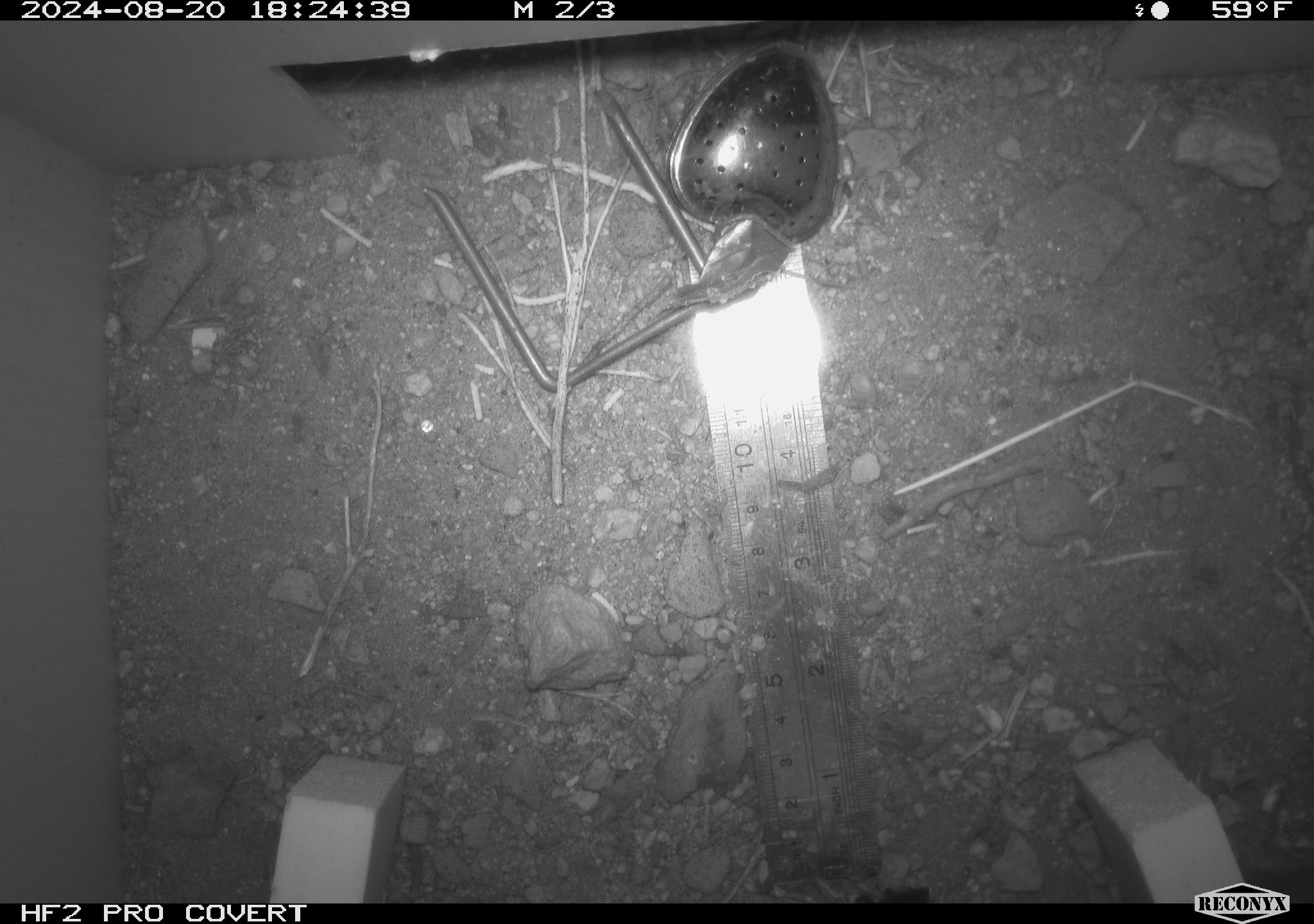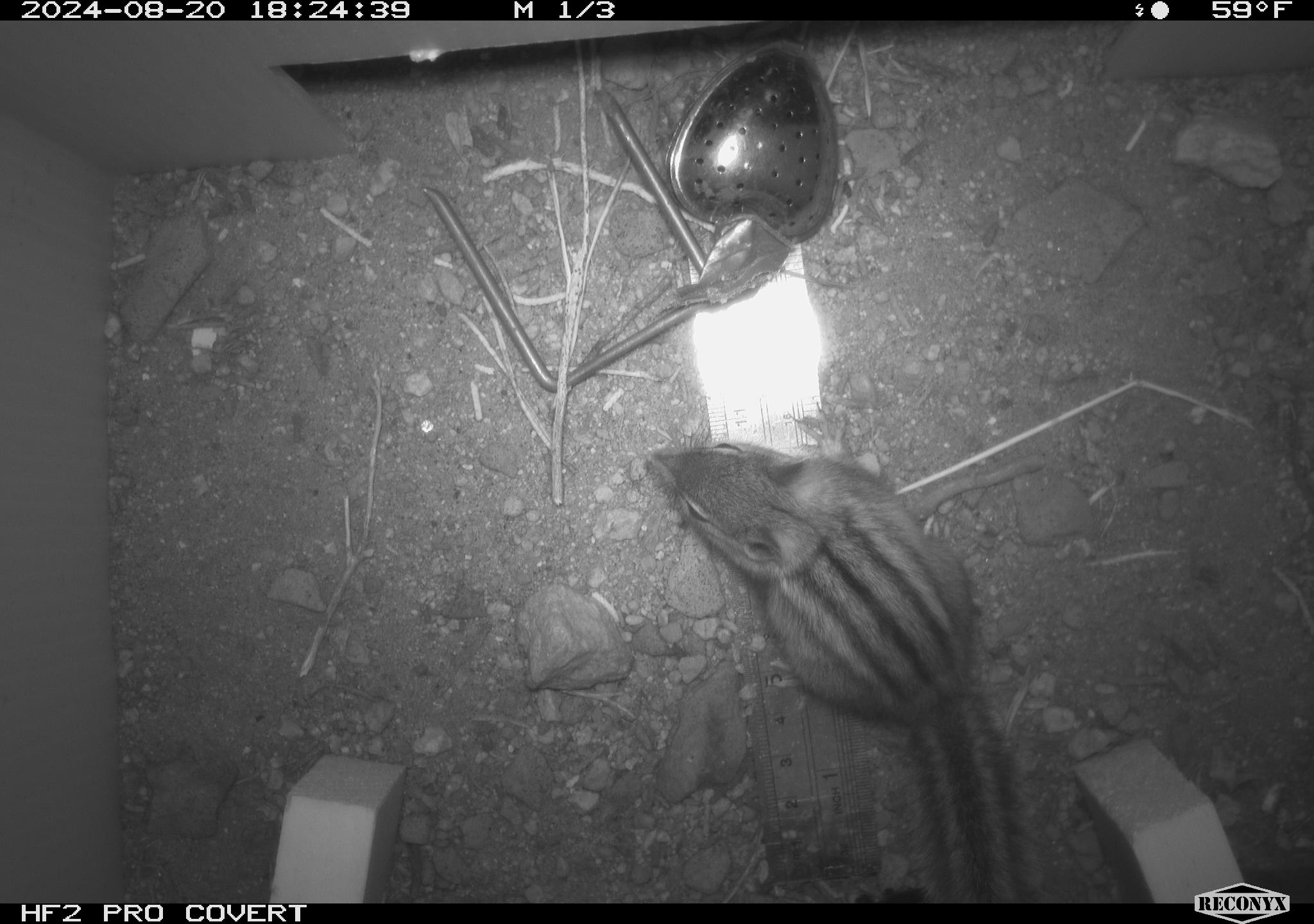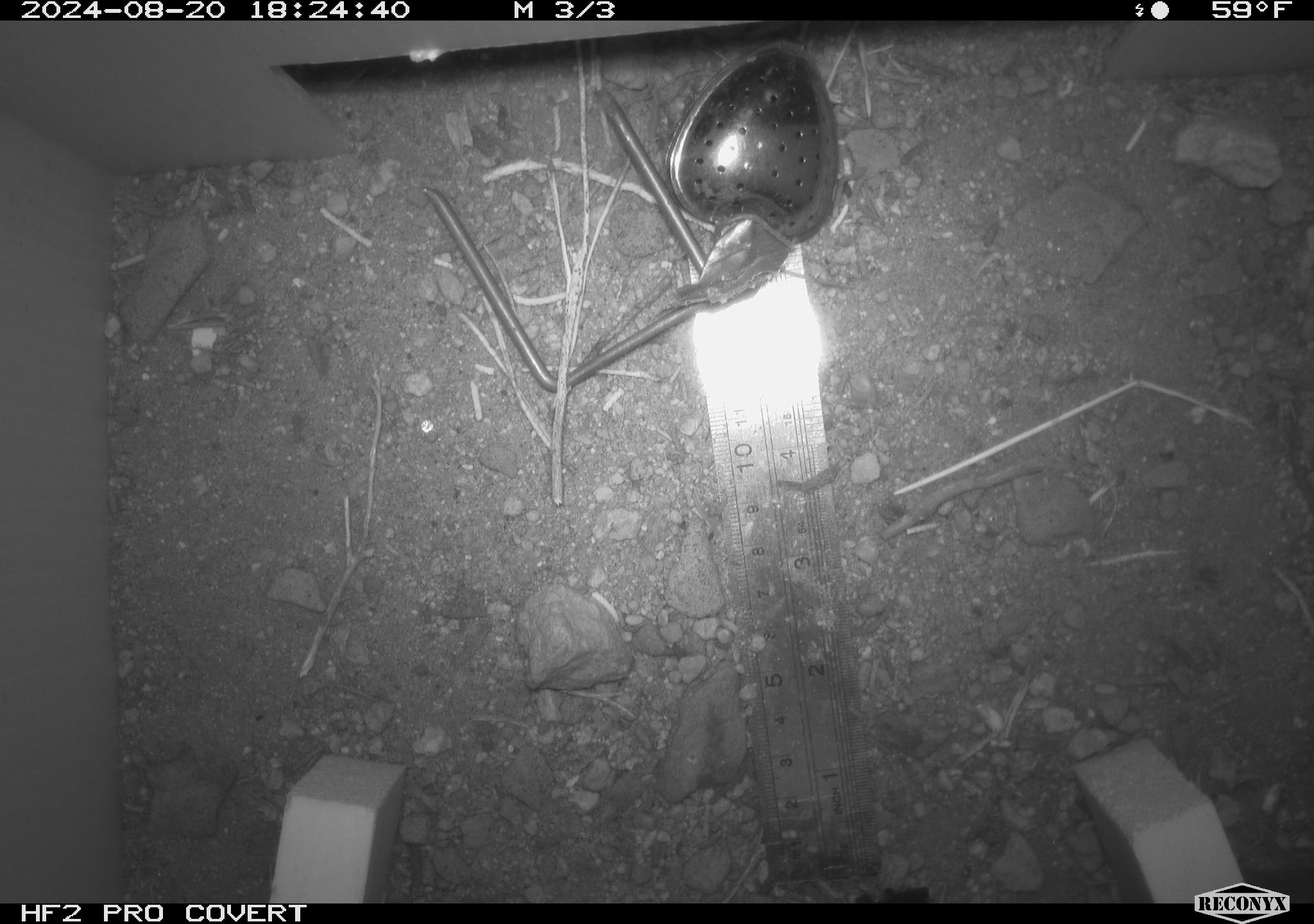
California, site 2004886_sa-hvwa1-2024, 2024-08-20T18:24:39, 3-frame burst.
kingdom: Animalia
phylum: Chordata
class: Mammalia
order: Rodentia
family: Sciuridae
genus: Neotamias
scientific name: Neotamias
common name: western chipmunks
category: neotamias species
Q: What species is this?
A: Neotamias species (western chipmunks) (Neotamias).